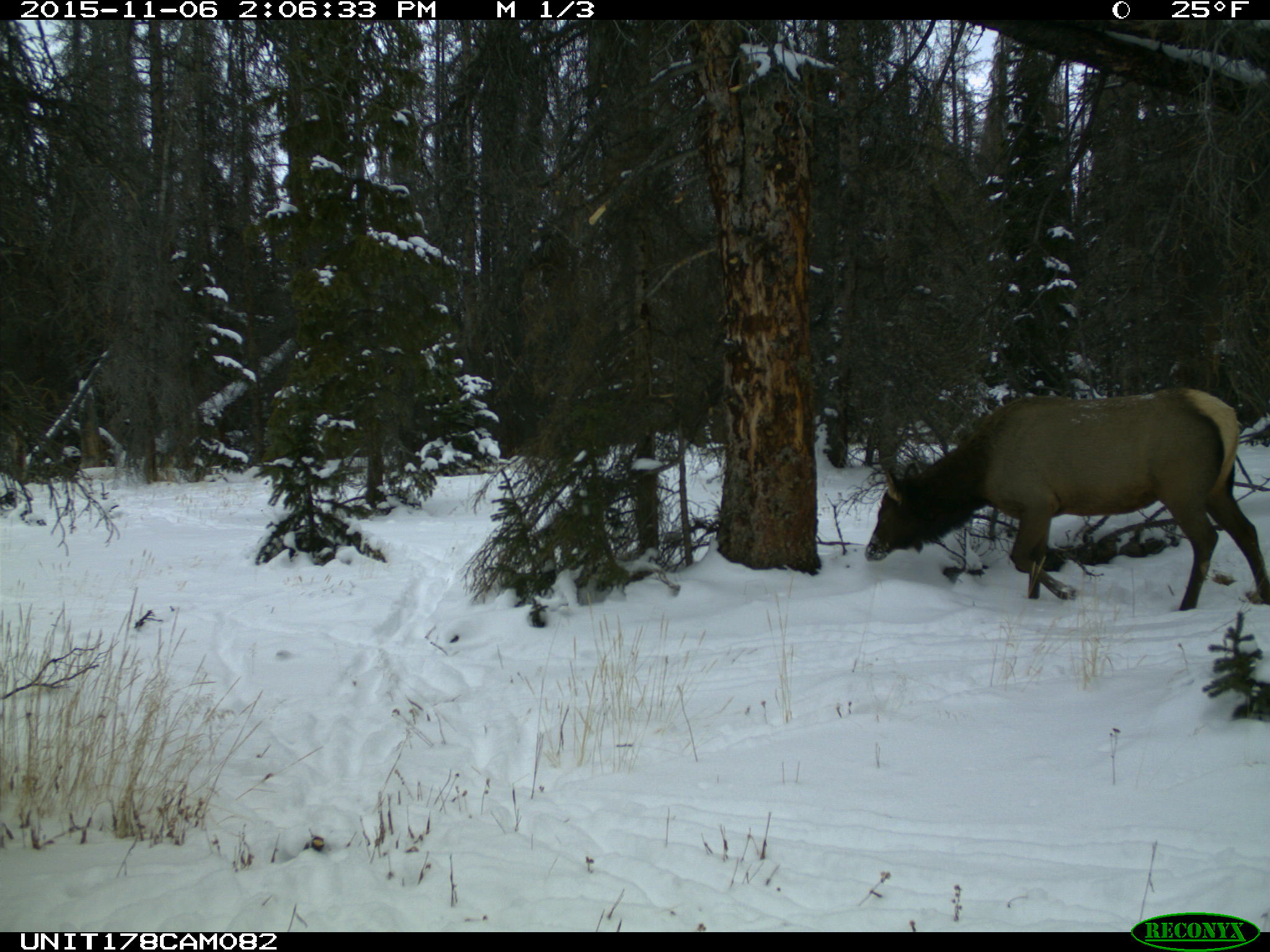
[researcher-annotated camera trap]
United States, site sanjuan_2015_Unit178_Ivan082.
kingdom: Animalia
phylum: Chordata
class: Mammalia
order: Artiodactyla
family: Cervidae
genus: Cervus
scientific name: Cervus elaphus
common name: red deer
Cervus elaphus (red deer).